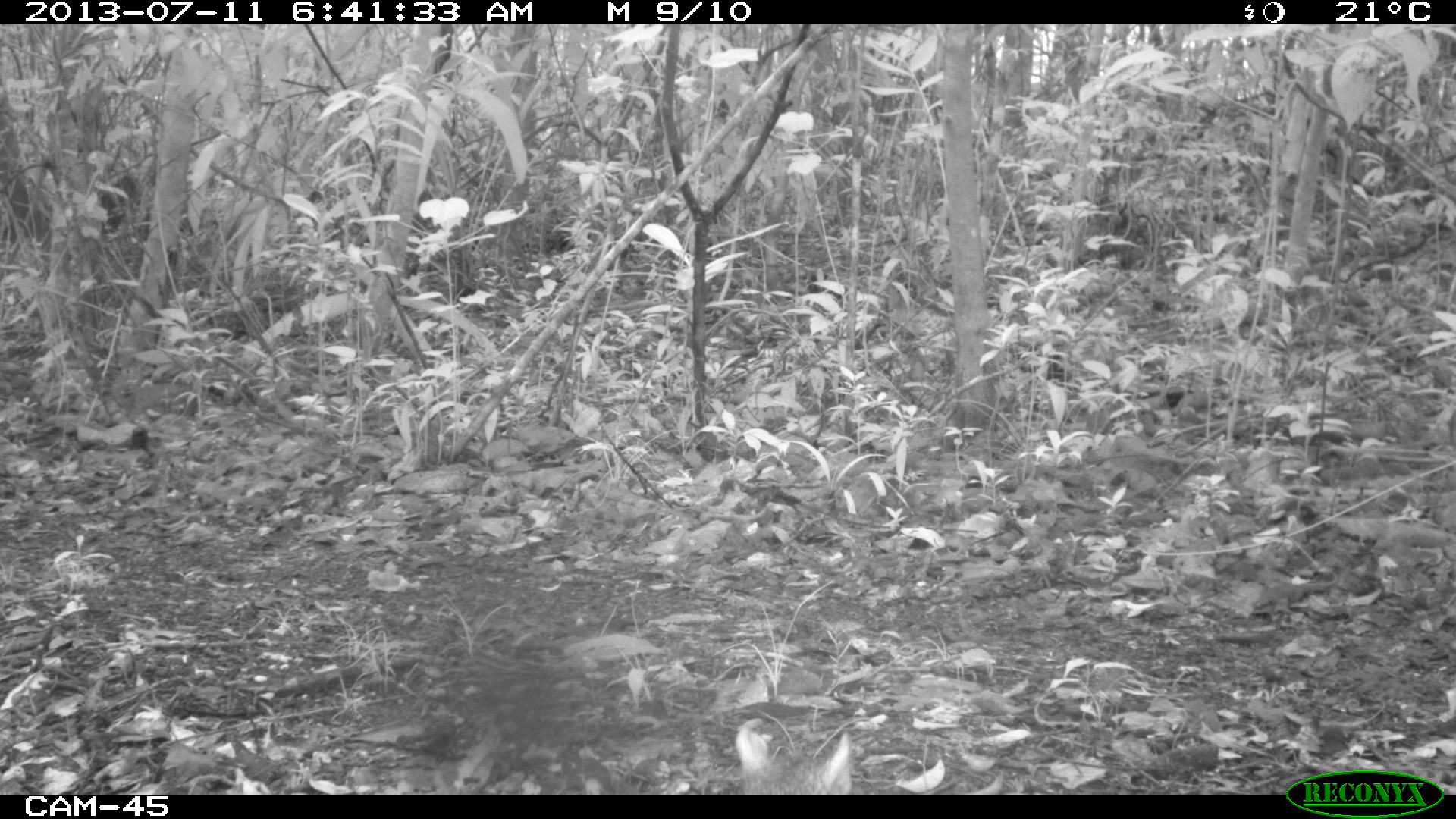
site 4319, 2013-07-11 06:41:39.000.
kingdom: Animalia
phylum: Chordata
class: Mammalia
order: Rodentia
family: Dasyproctidae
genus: Dasyprocta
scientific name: Dasyprocta punctata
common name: central american agouti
Dasyprocta punctata (central american agouti), count 1.